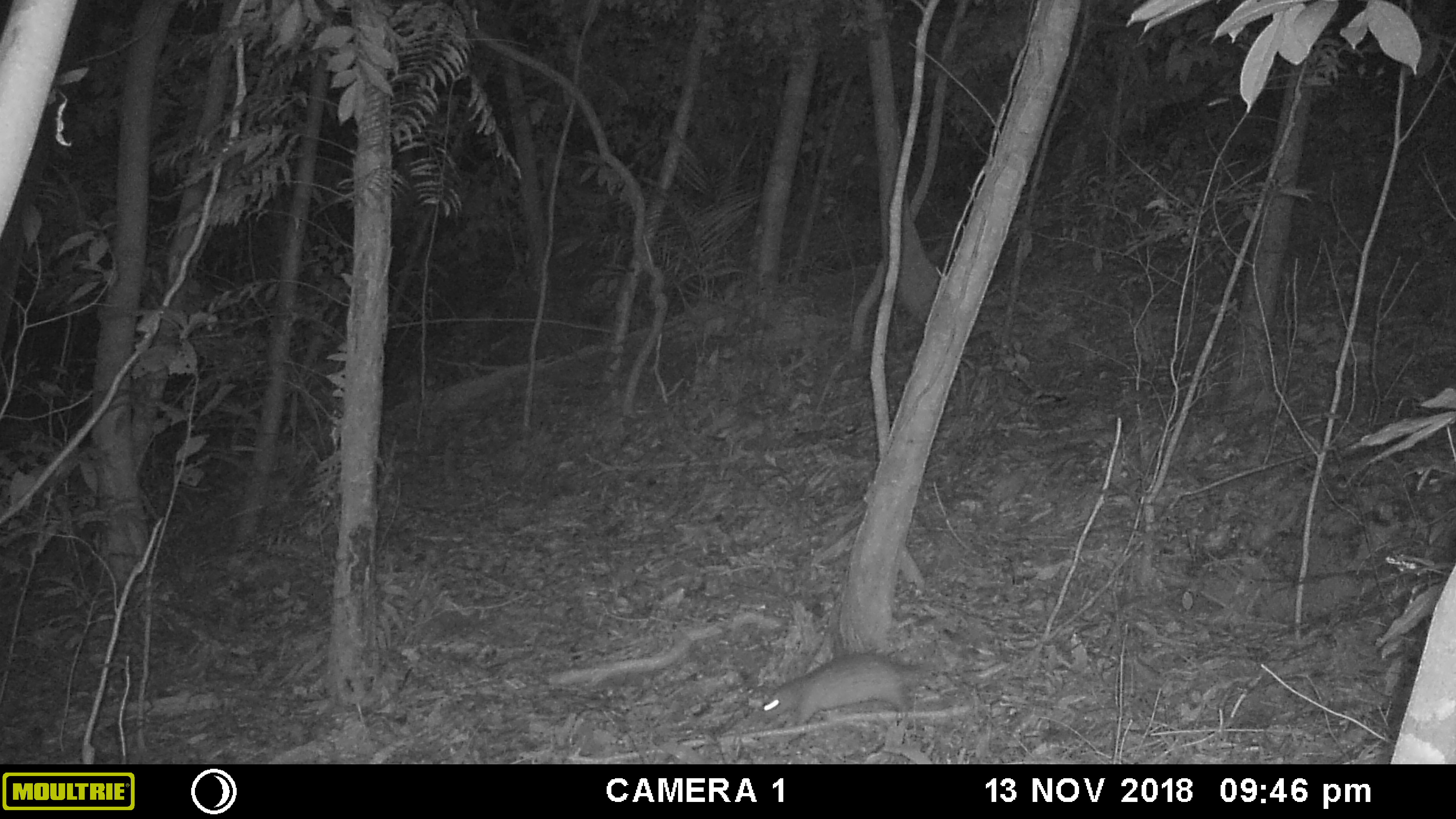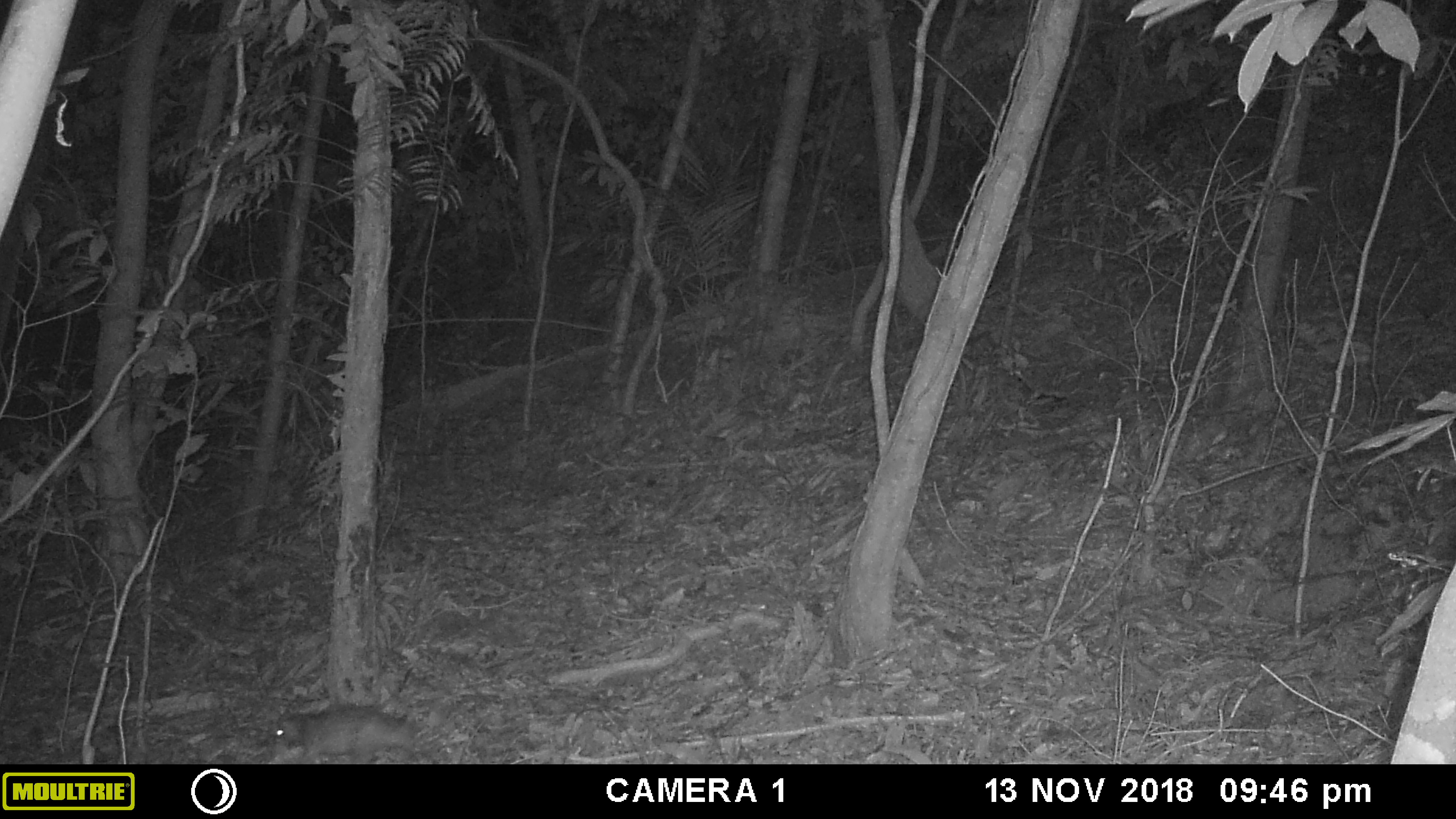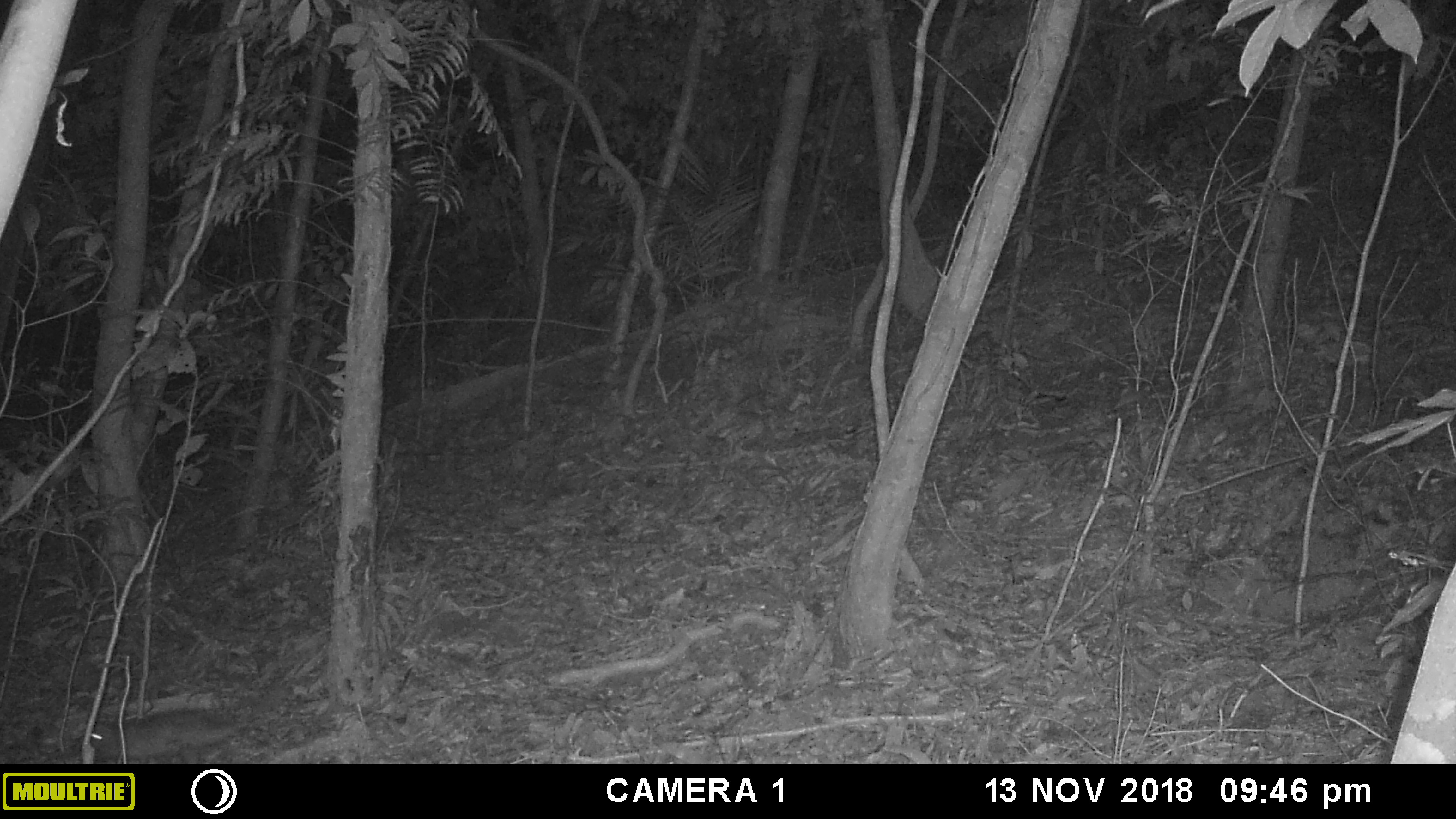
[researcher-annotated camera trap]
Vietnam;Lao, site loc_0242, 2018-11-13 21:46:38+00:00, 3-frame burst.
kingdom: Animalia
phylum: Chordata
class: Mammalia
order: Rodentia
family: Hystricidae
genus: Atherurus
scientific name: Atherurus macrourus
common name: asiatic brush-tailed porcupine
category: asiatic brush tailed porcupine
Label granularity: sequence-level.